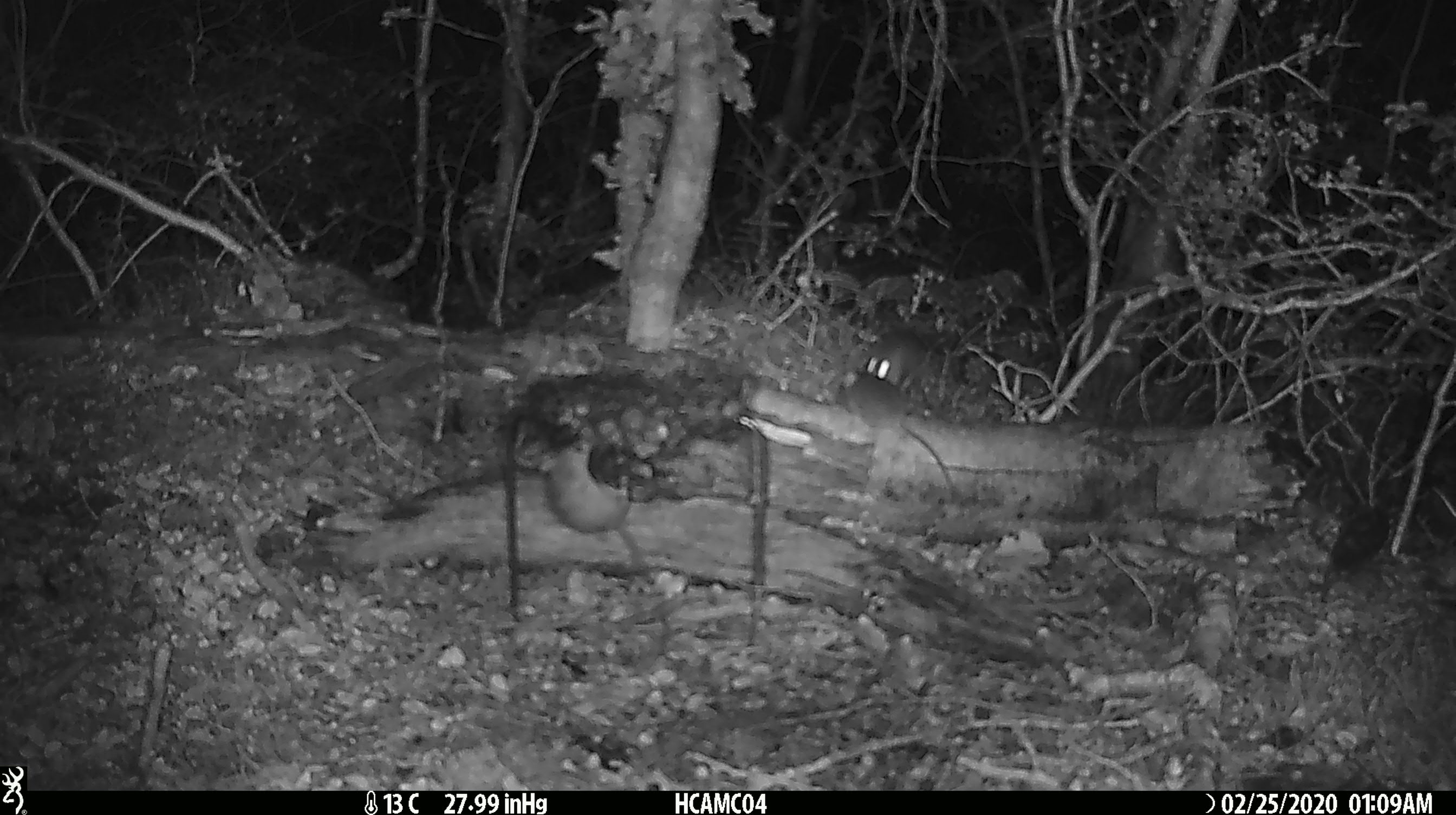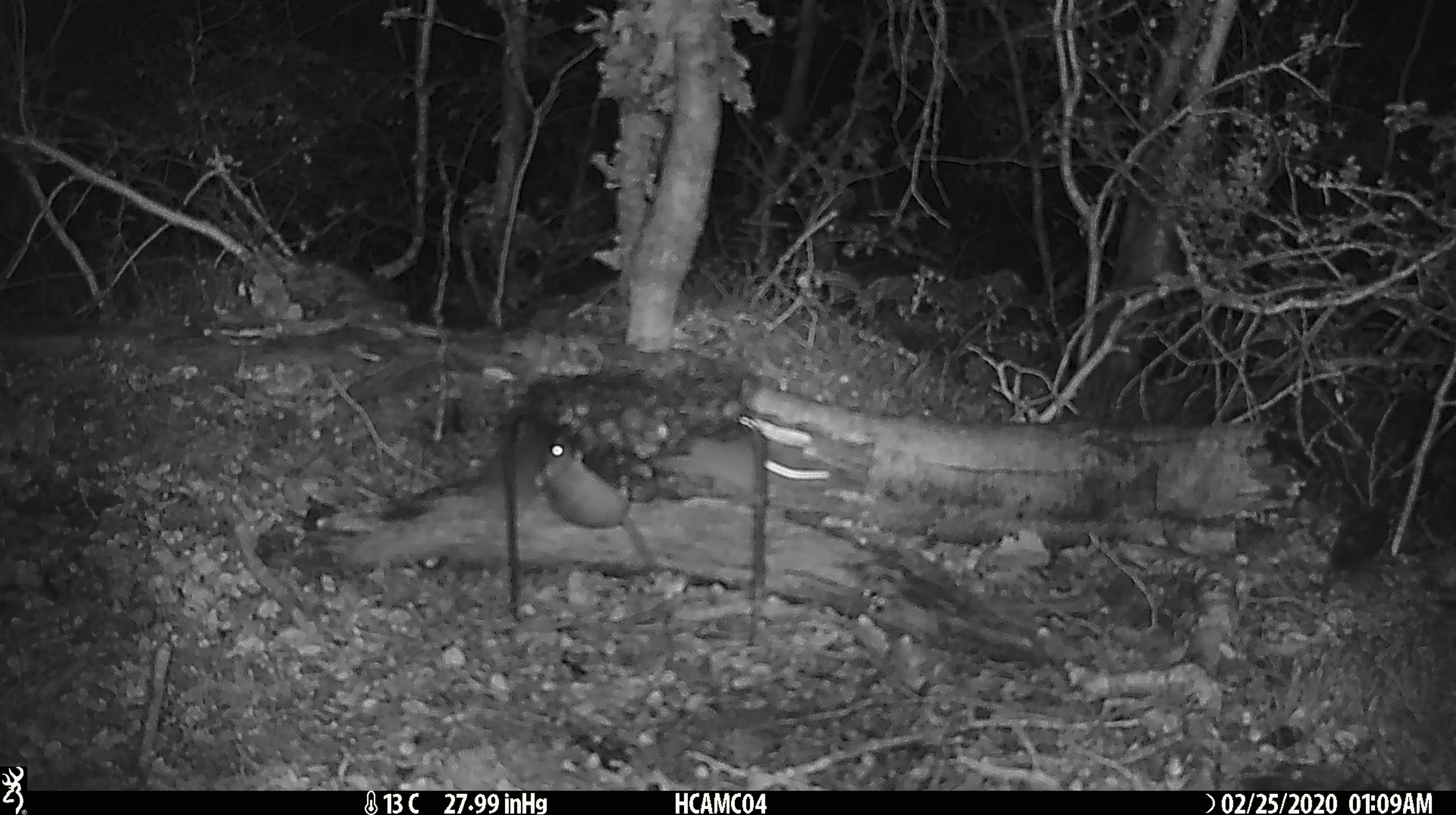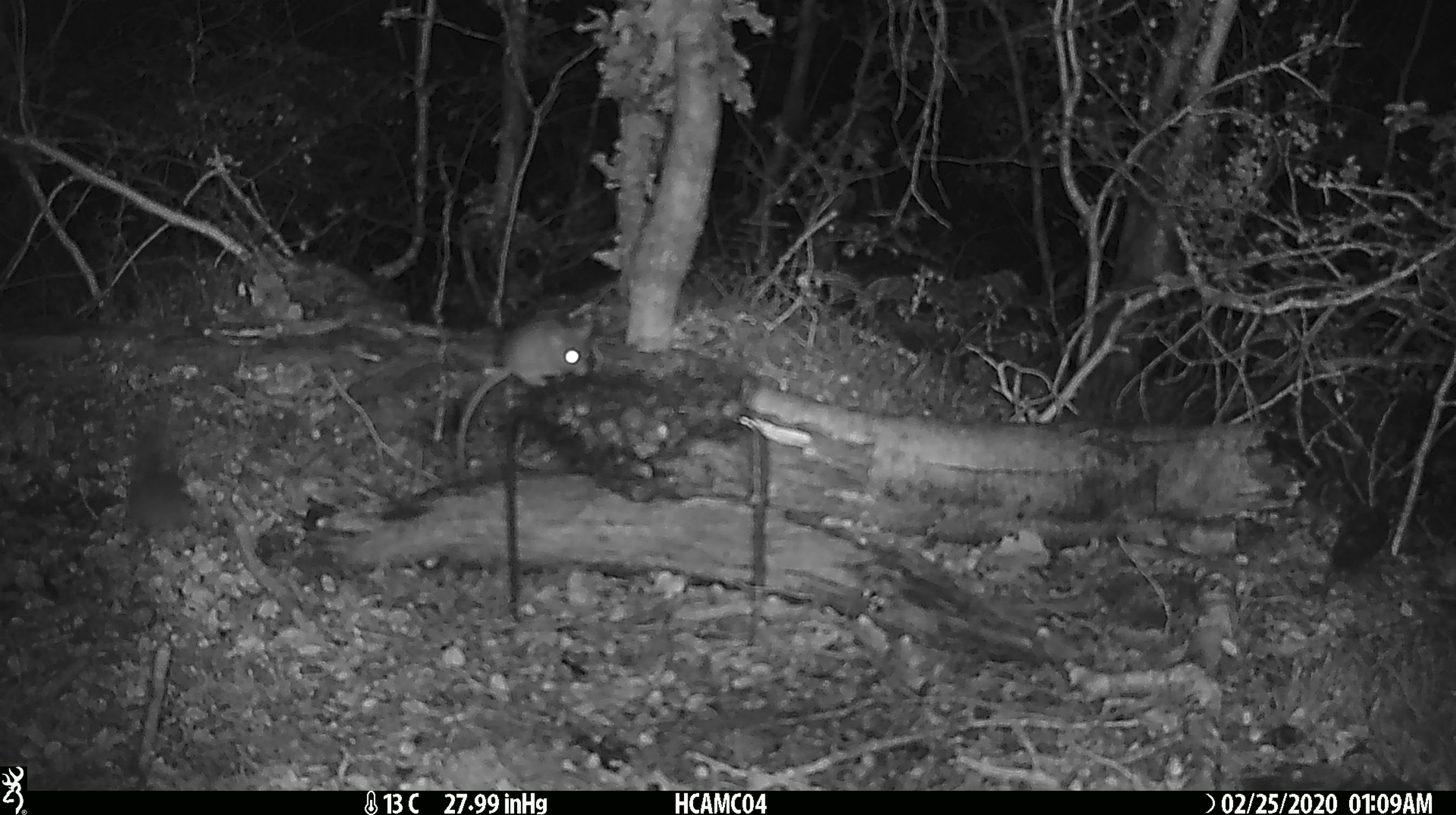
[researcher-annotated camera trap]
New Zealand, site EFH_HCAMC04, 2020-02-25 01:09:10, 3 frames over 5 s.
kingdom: Animalia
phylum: Chordata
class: Mammalia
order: Rodentia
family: Muridae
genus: Mus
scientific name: Mus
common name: mouse